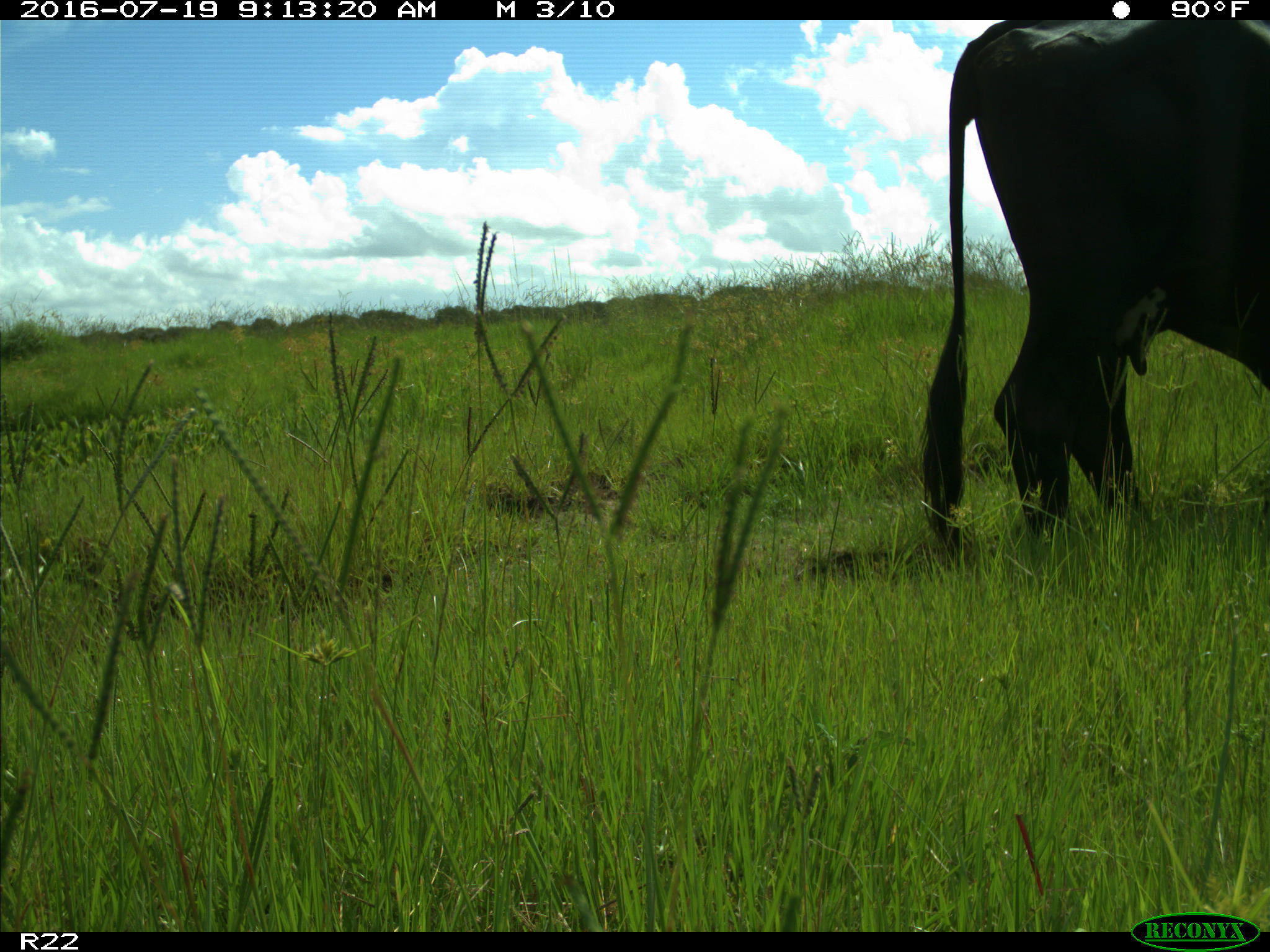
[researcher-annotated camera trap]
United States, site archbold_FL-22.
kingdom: Animalia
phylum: Chordata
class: Mammalia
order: Artiodactyla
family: Bovidae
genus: Bos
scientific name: Bos taurus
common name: domestic cow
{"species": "Bos taurus (domestic cow)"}